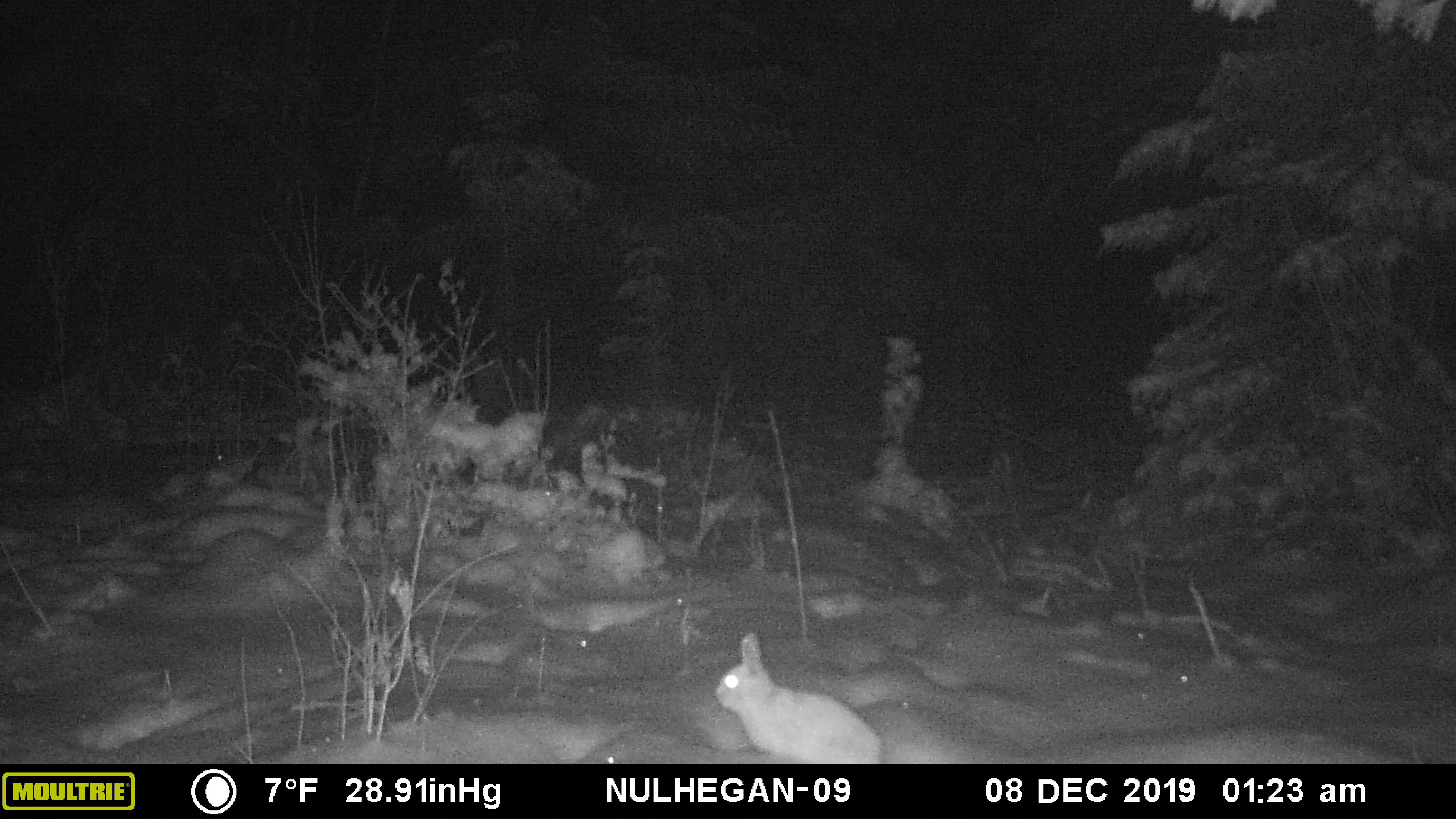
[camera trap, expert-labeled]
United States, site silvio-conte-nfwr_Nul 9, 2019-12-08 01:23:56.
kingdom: Animalia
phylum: Chordata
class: Mammalia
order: Lagomorpha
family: Leporidae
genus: Lepus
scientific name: Lepus americanus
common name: snowshoe hare